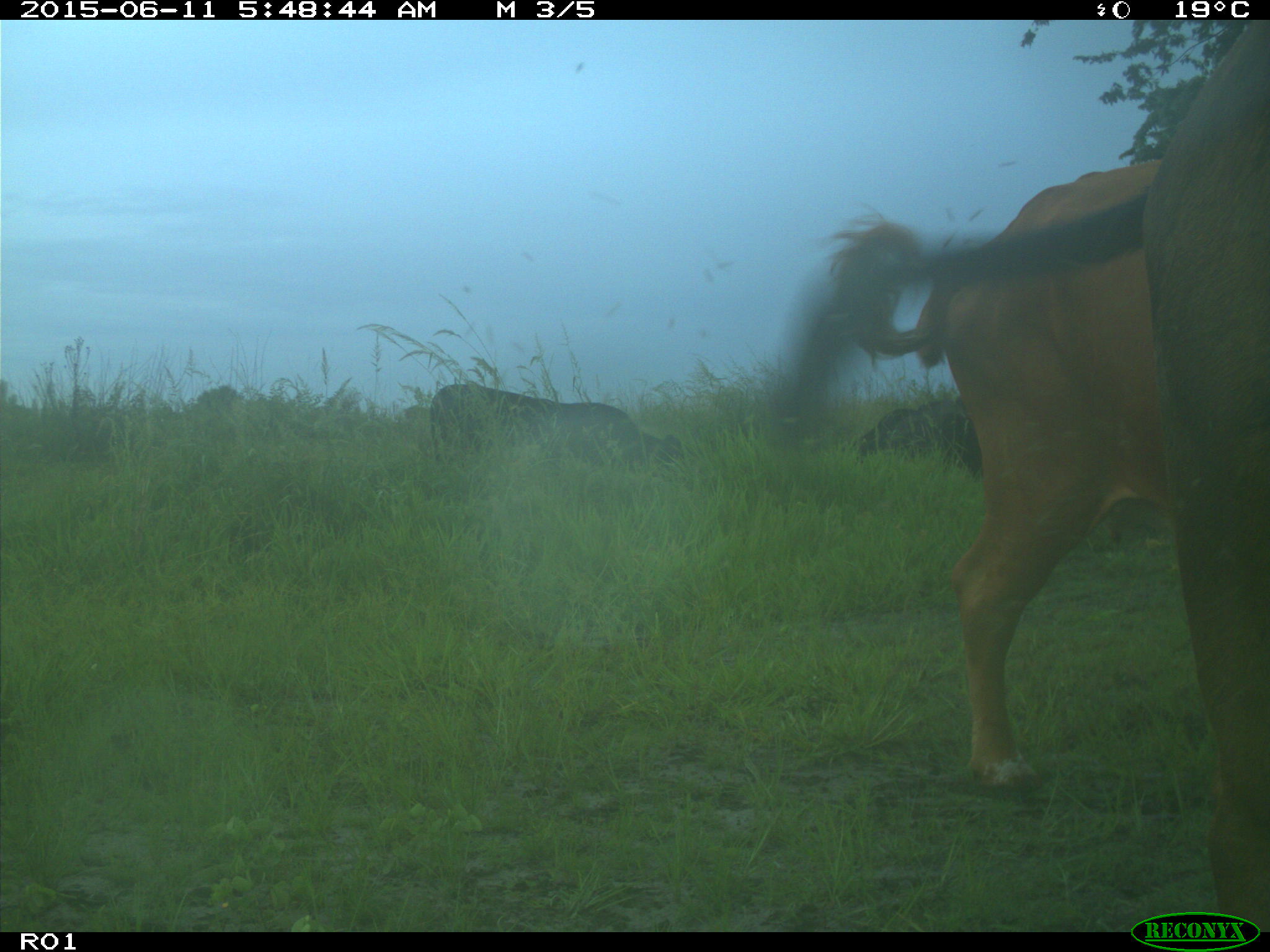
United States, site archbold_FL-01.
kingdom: Animalia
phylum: Chordata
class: Mammalia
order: Artiodactyla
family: Bovidae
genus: Bos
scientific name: Bos taurus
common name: domestic cow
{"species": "Bos taurus (domestic cow)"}